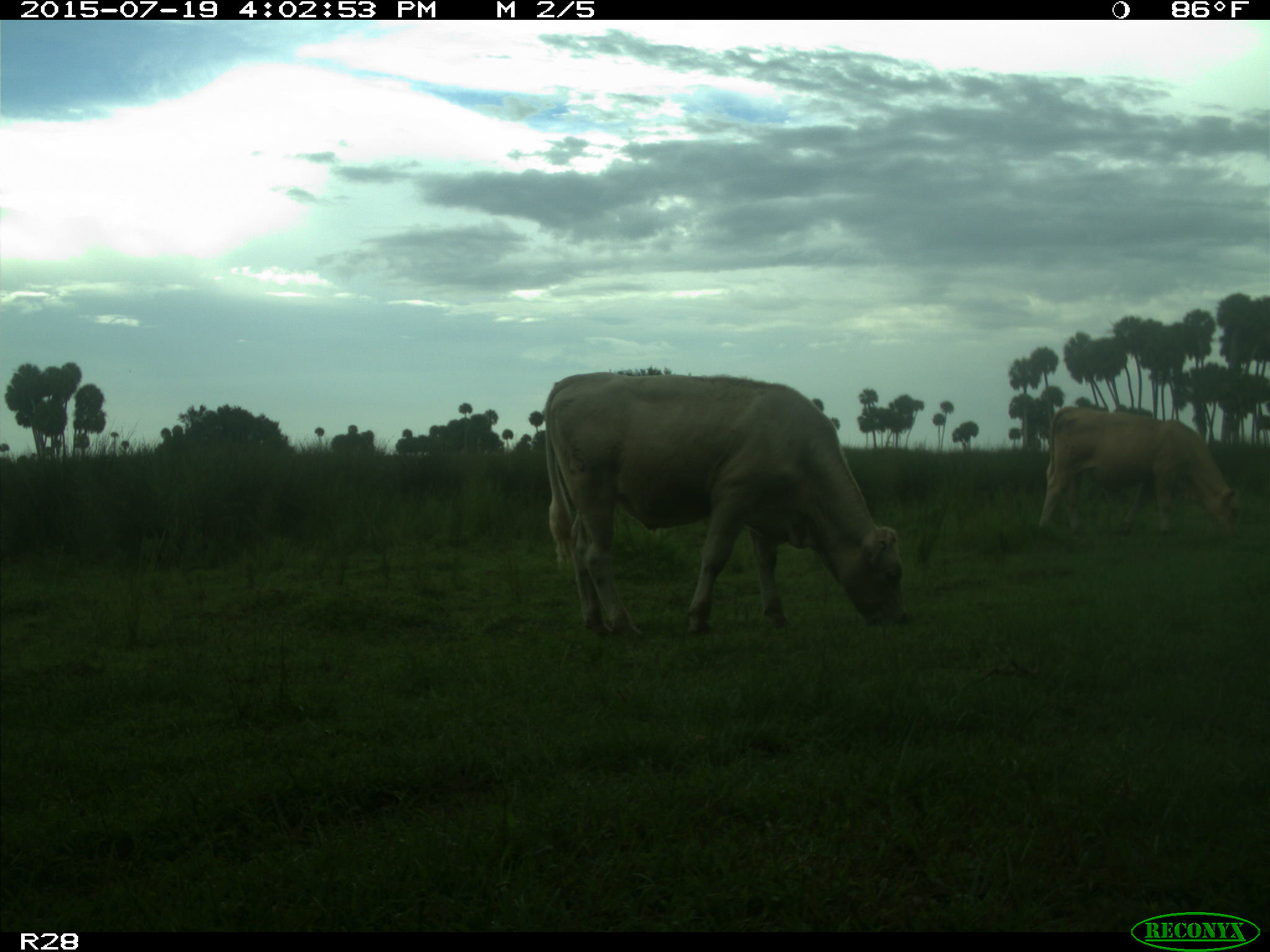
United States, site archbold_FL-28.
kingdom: Animalia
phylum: Chordata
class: Mammalia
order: Artiodactyla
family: Bovidae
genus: Bos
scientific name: Bos taurus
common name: domestic cow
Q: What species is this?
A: Bos taurus (domestic cow).